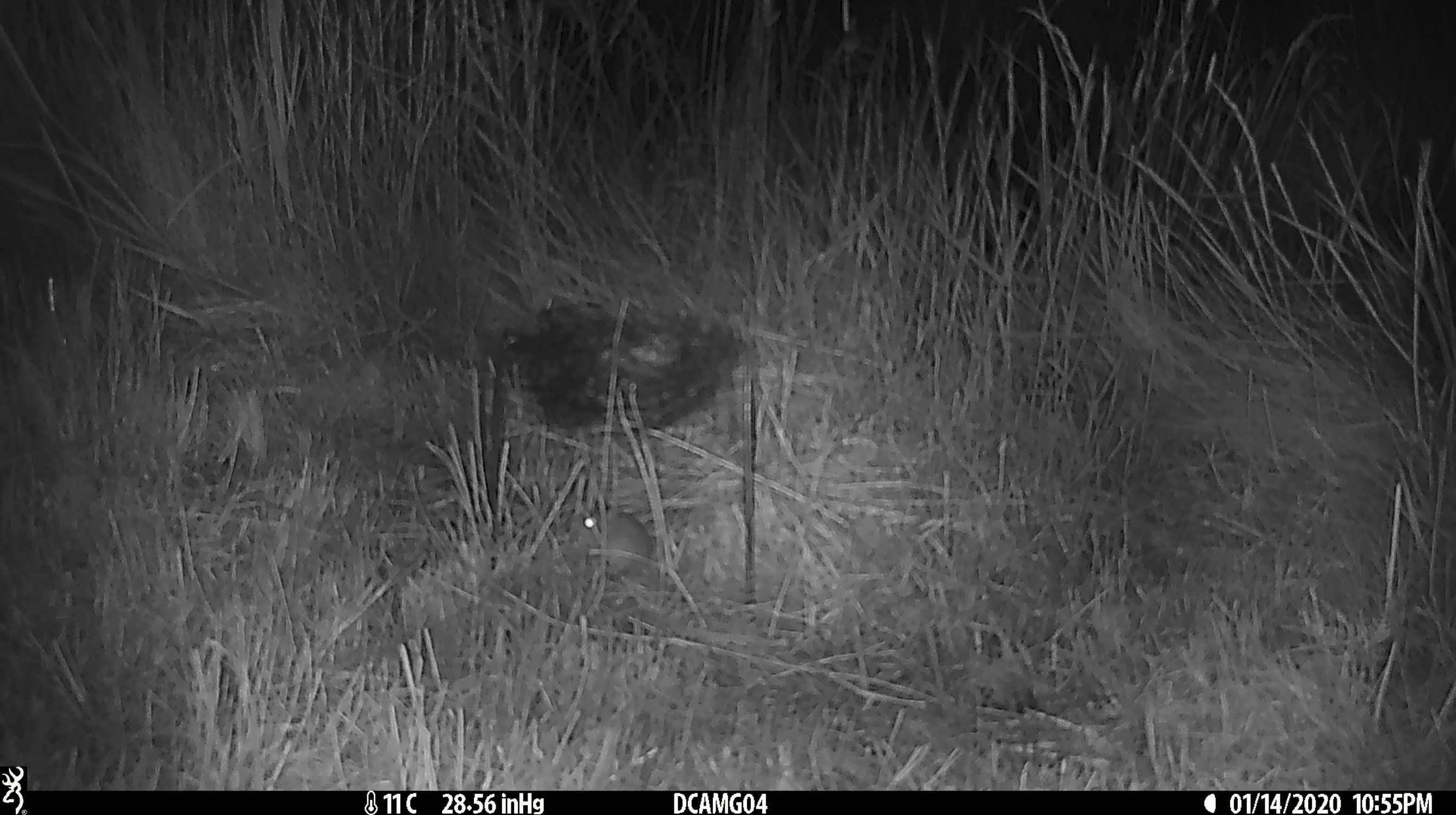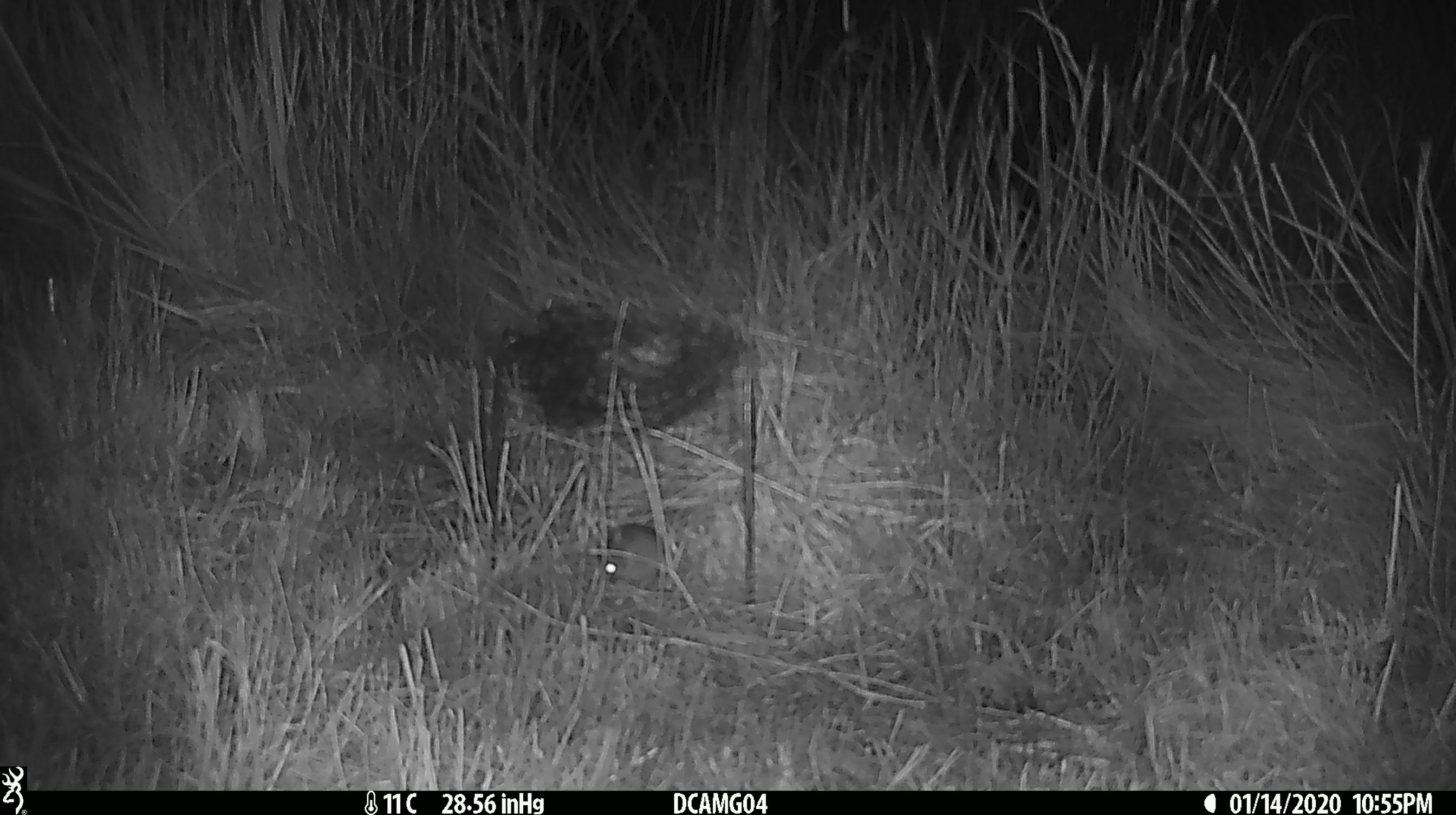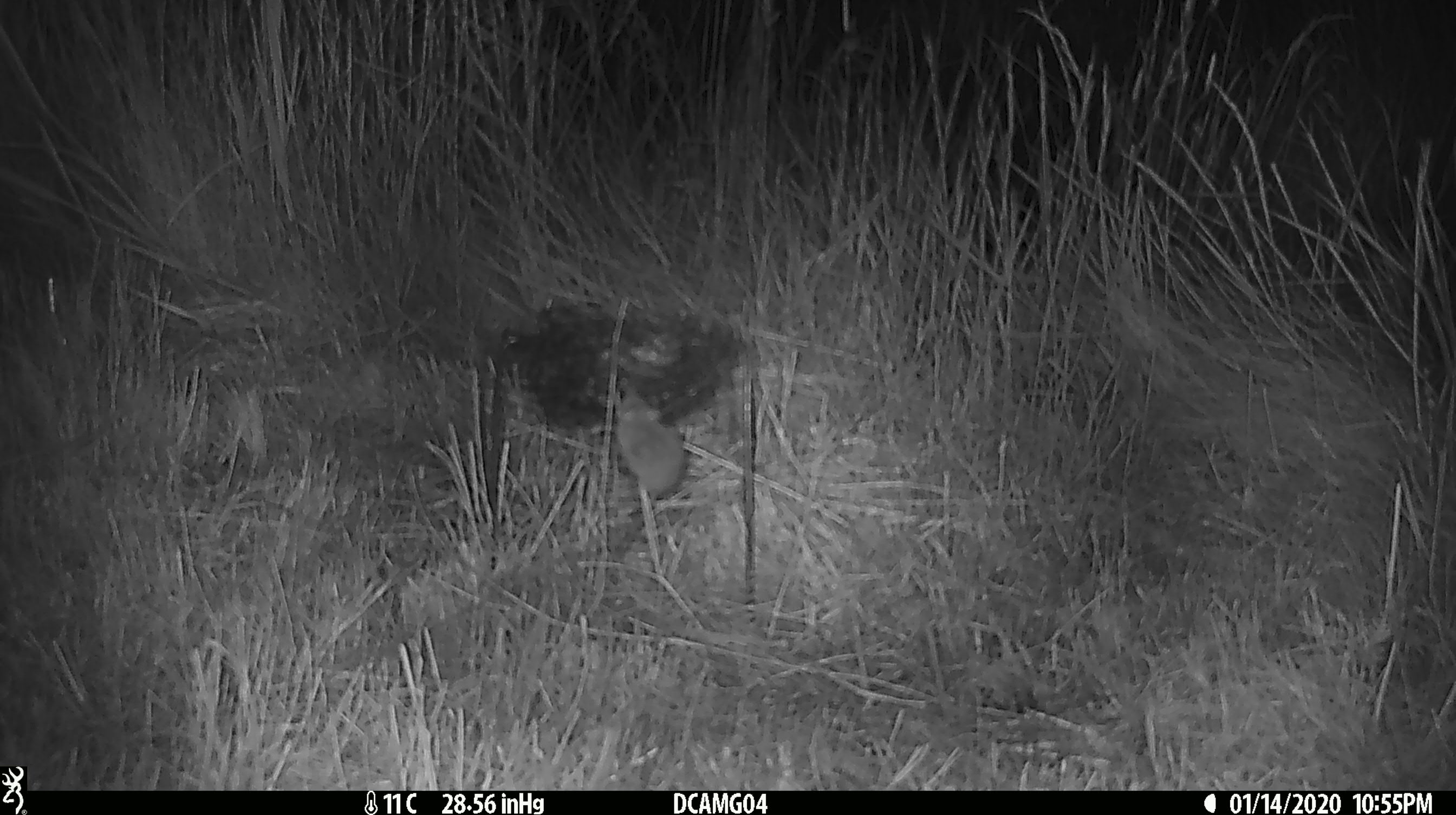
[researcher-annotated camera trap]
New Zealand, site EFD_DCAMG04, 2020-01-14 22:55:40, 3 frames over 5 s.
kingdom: Animalia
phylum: Chordata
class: Mammalia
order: Rodentia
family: Muridae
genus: Mus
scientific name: Mus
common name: mouse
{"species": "mouse (Mus)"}